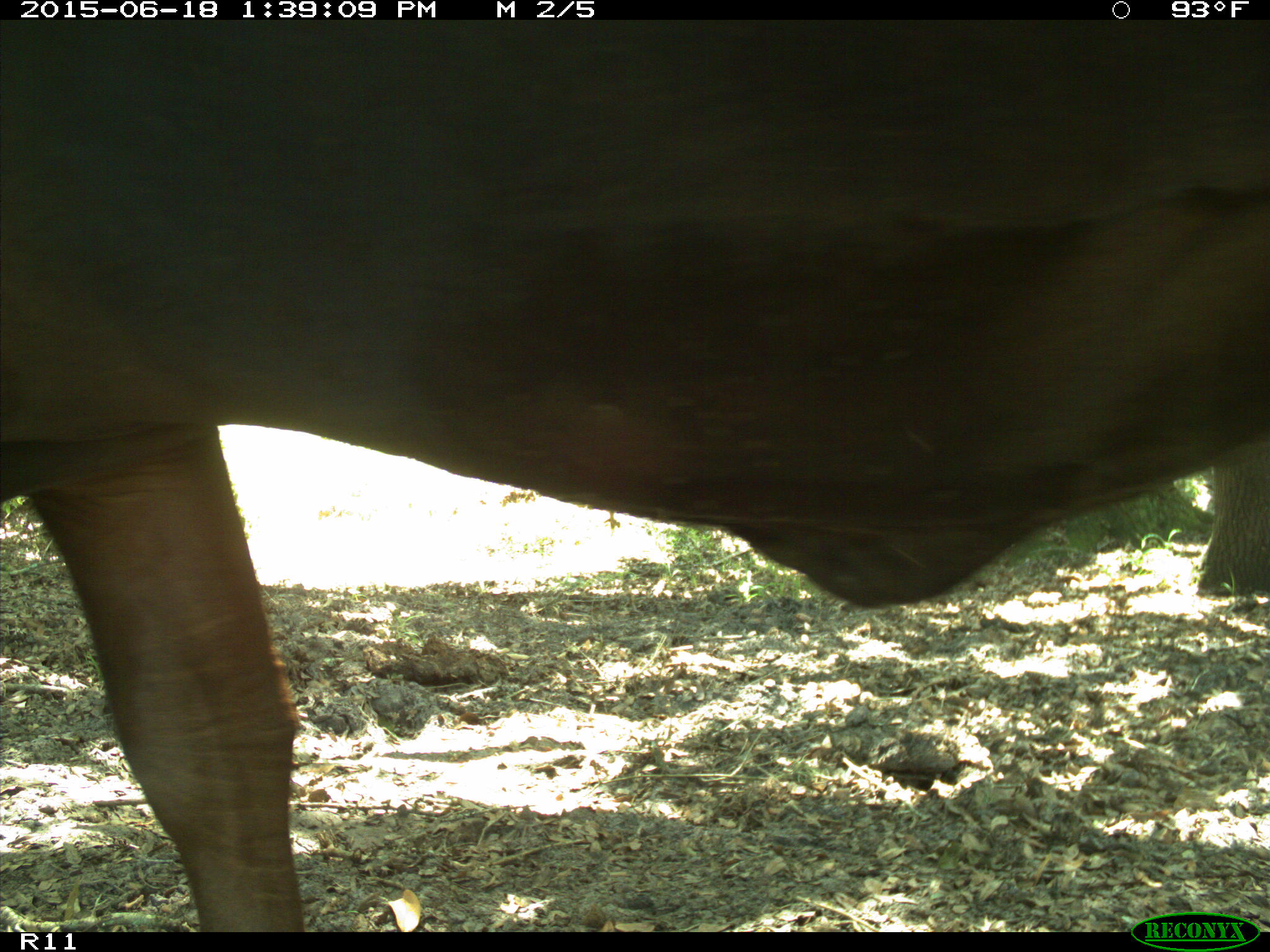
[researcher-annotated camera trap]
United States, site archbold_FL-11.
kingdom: Animalia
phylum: Chordata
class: Mammalia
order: Artiodactyla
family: Bovidae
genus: Bos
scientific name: Bos taurus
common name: domestic cow